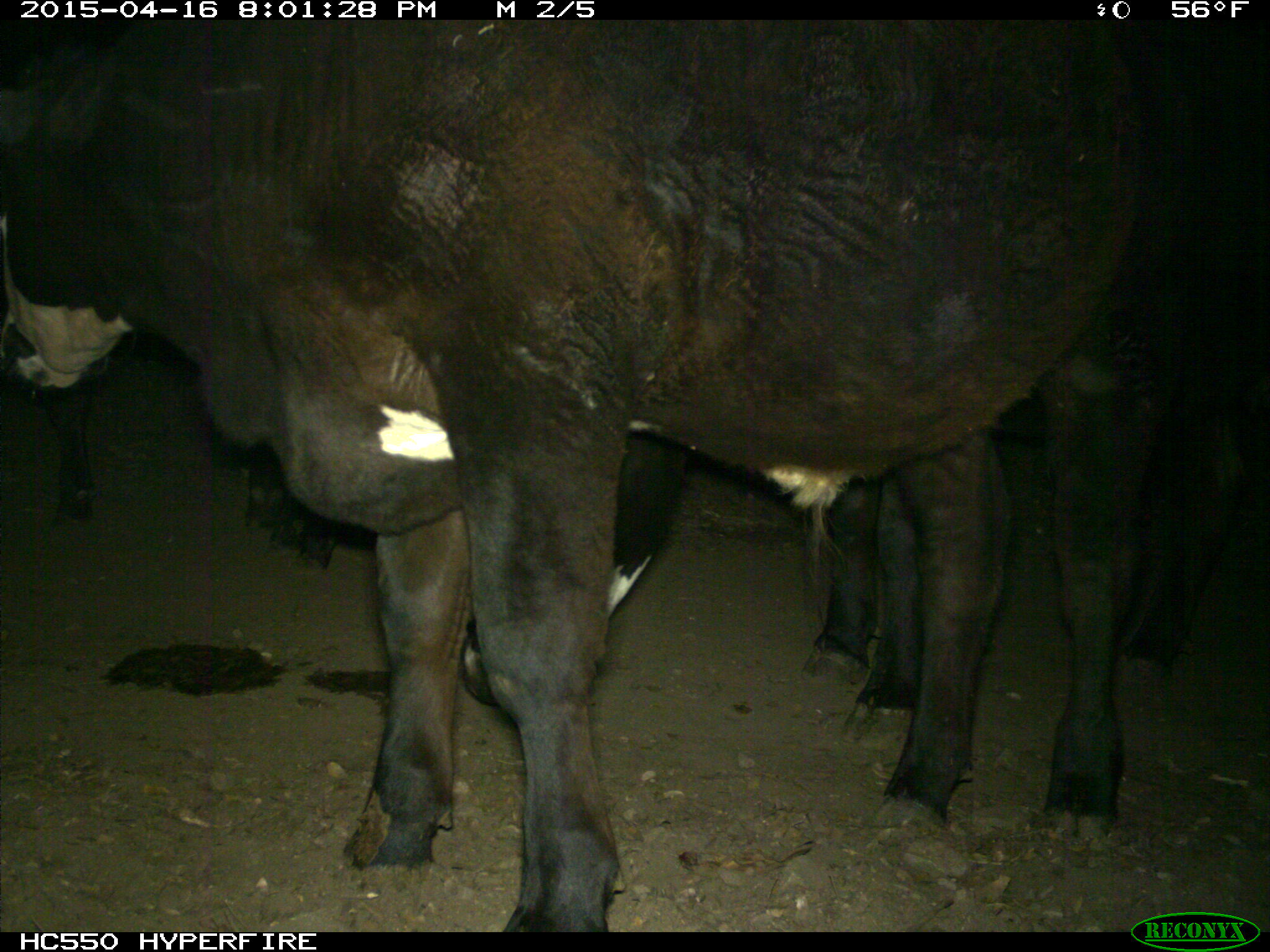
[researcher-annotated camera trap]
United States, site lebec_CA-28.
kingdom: Animalia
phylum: Chordata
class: Mammalia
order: Artiodactyla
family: Bovidae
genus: Bos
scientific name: Bos taurus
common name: domestic cow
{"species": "Bos taurus (domestic cow)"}